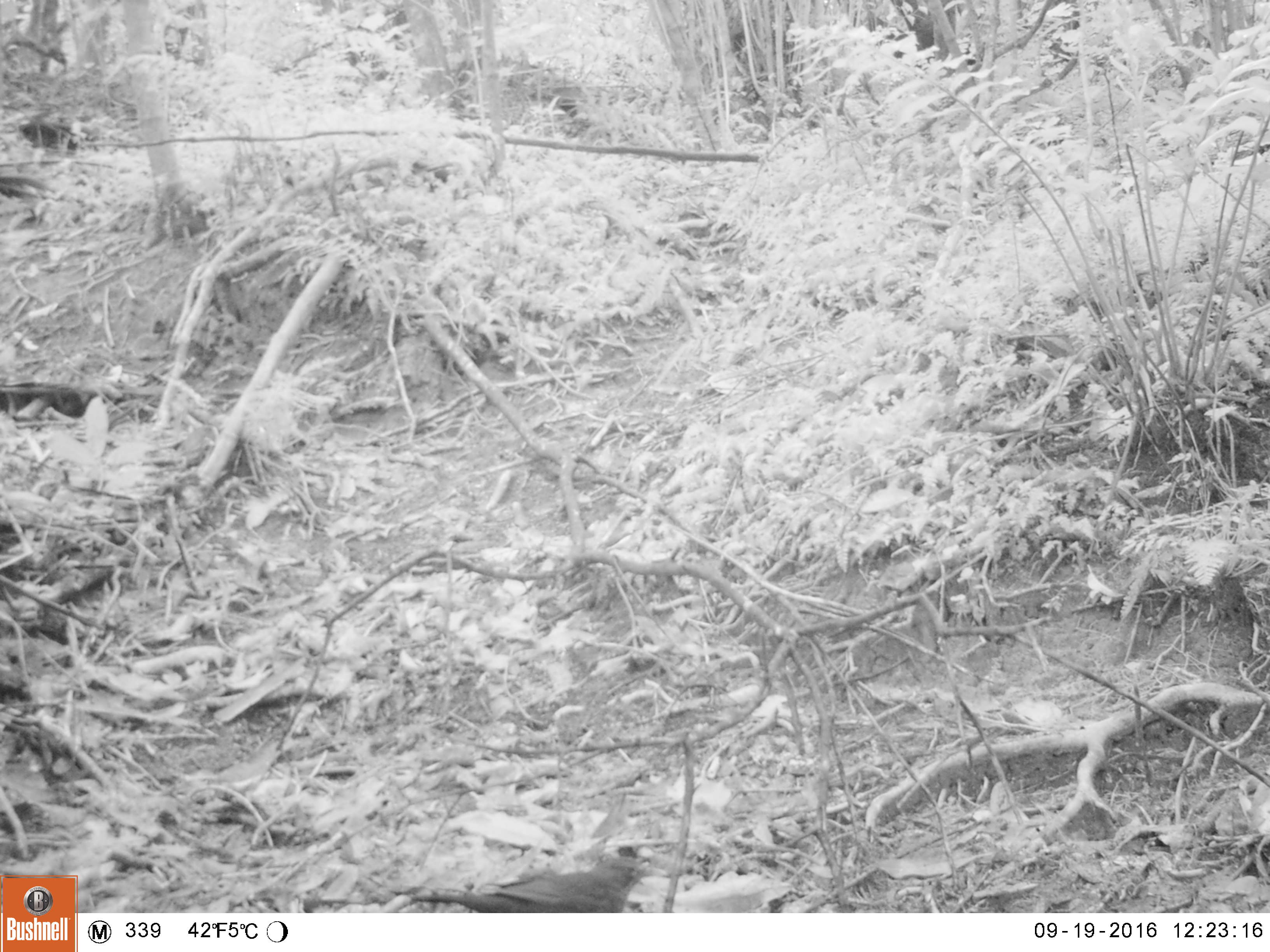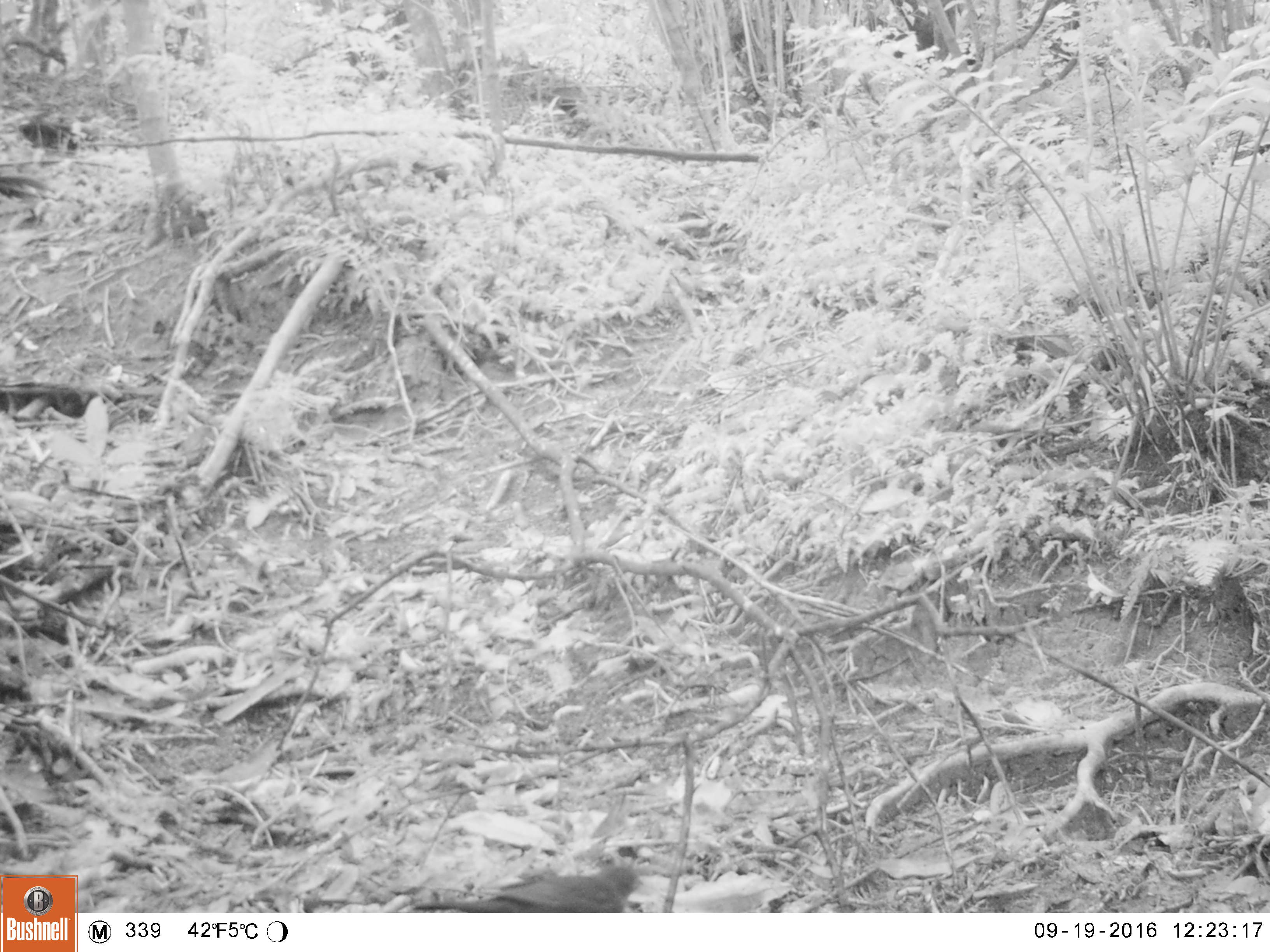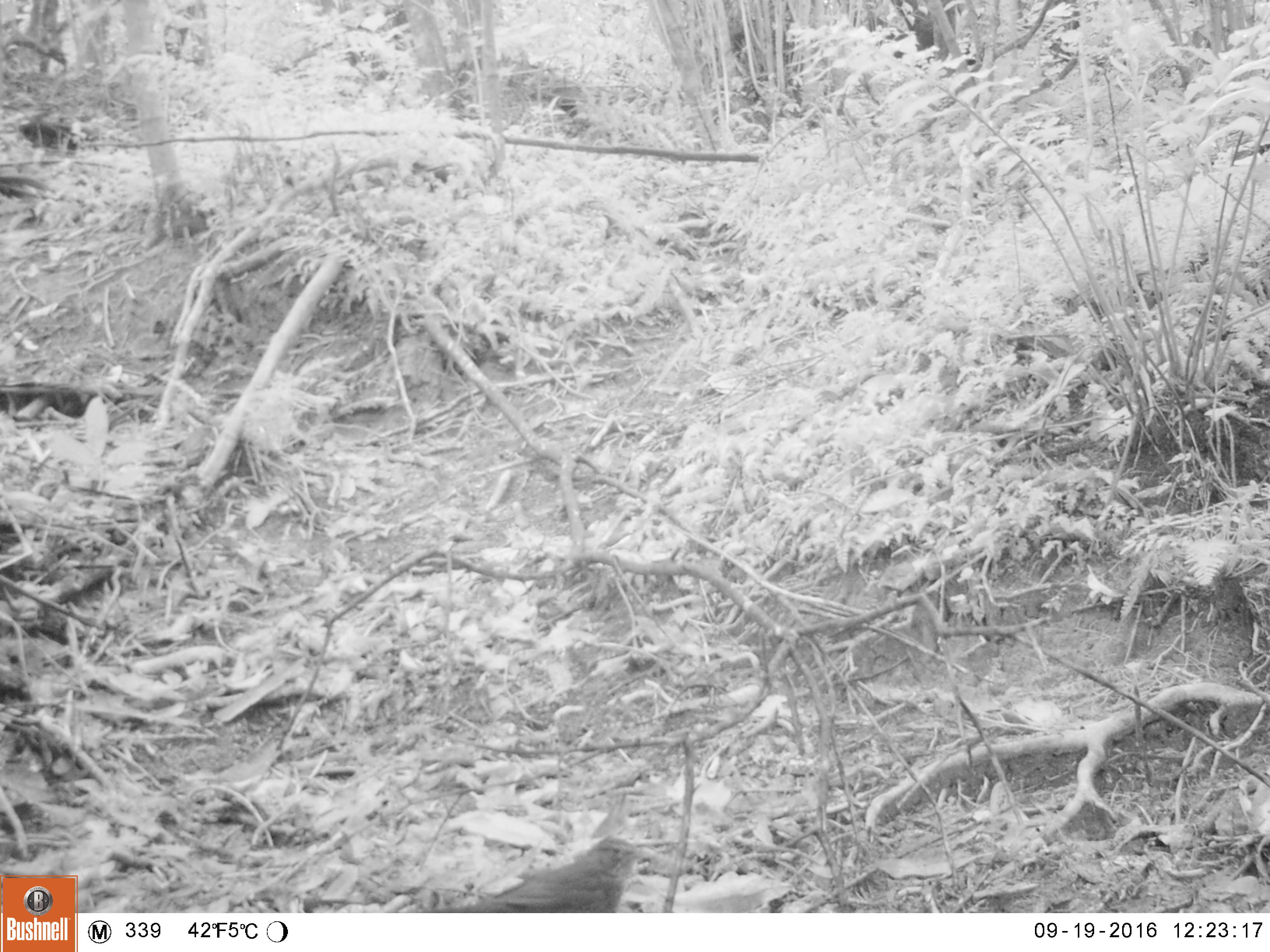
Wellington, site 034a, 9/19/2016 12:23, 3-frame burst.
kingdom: Animalia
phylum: Chordata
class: Aves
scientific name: Aves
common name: bird